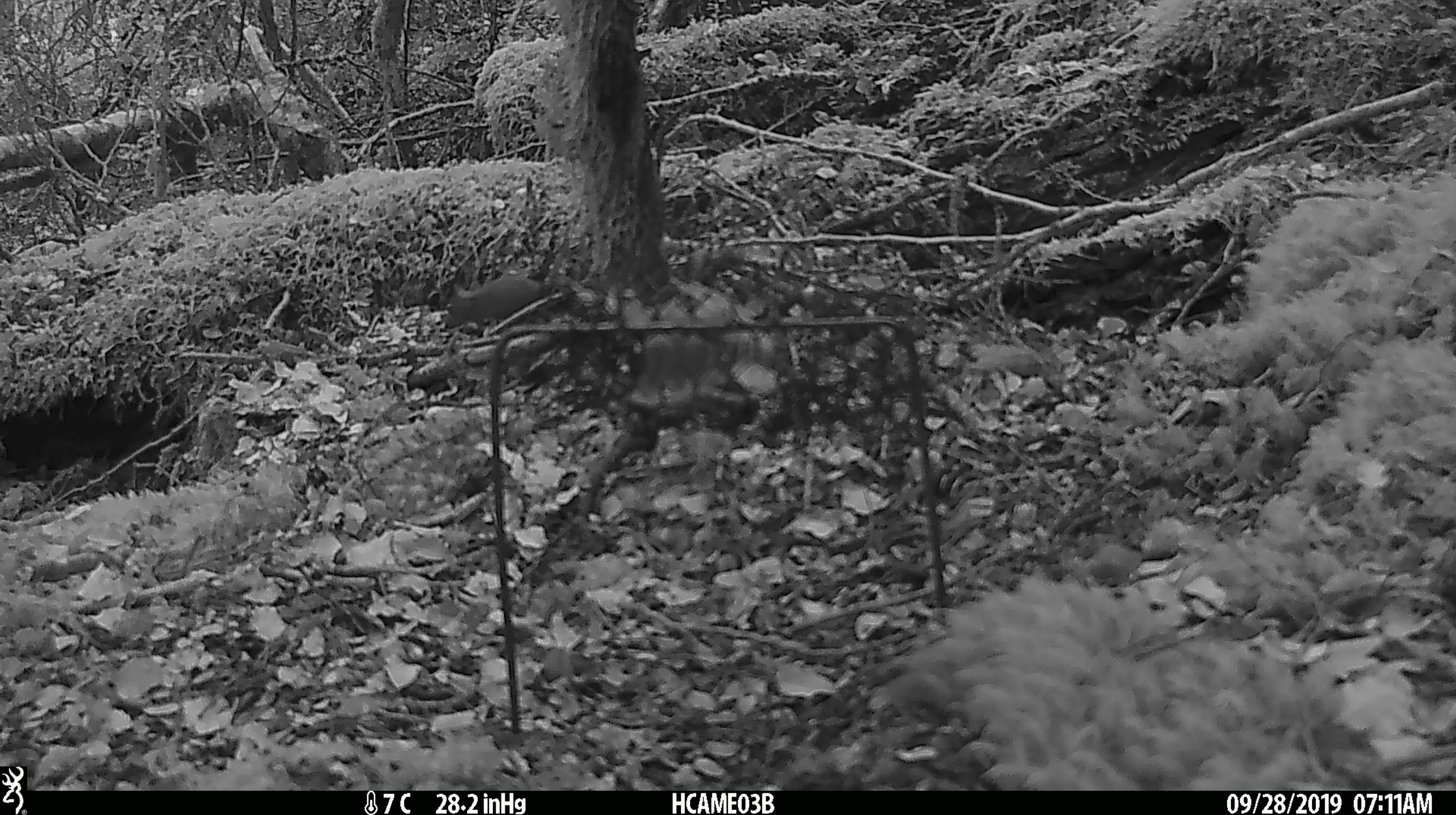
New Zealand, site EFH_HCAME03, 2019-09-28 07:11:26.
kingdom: Animalia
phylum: Chordata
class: Mammalia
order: Rodentia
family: Muridae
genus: Mus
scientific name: Mus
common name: mouse